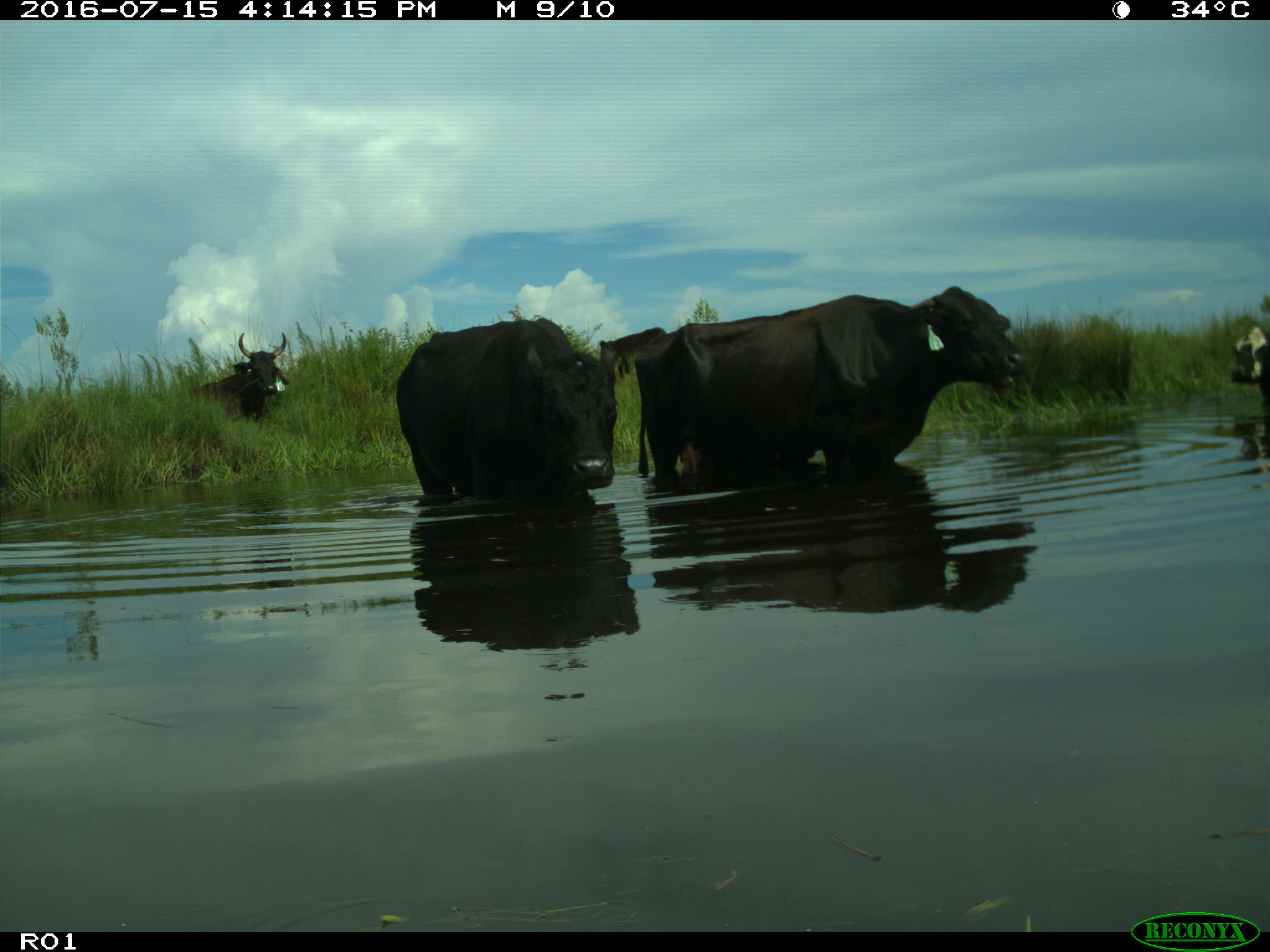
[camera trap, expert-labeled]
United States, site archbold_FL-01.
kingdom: Animalia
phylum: Chordata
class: Mammalia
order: Artiodactyla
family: Bovidae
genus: Bos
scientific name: Bos taurus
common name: domestic cow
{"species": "Bos taurus (domestic cow)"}